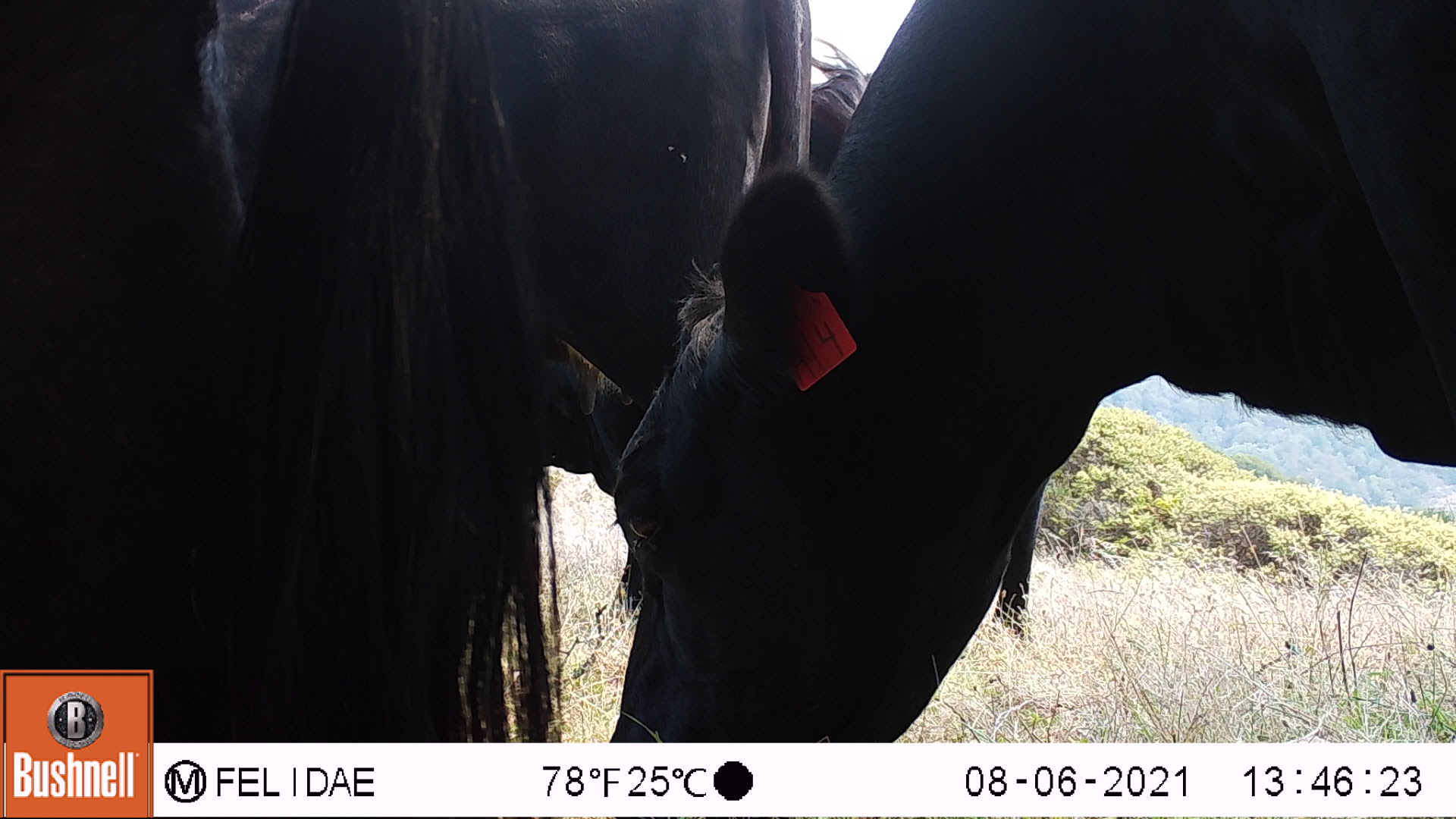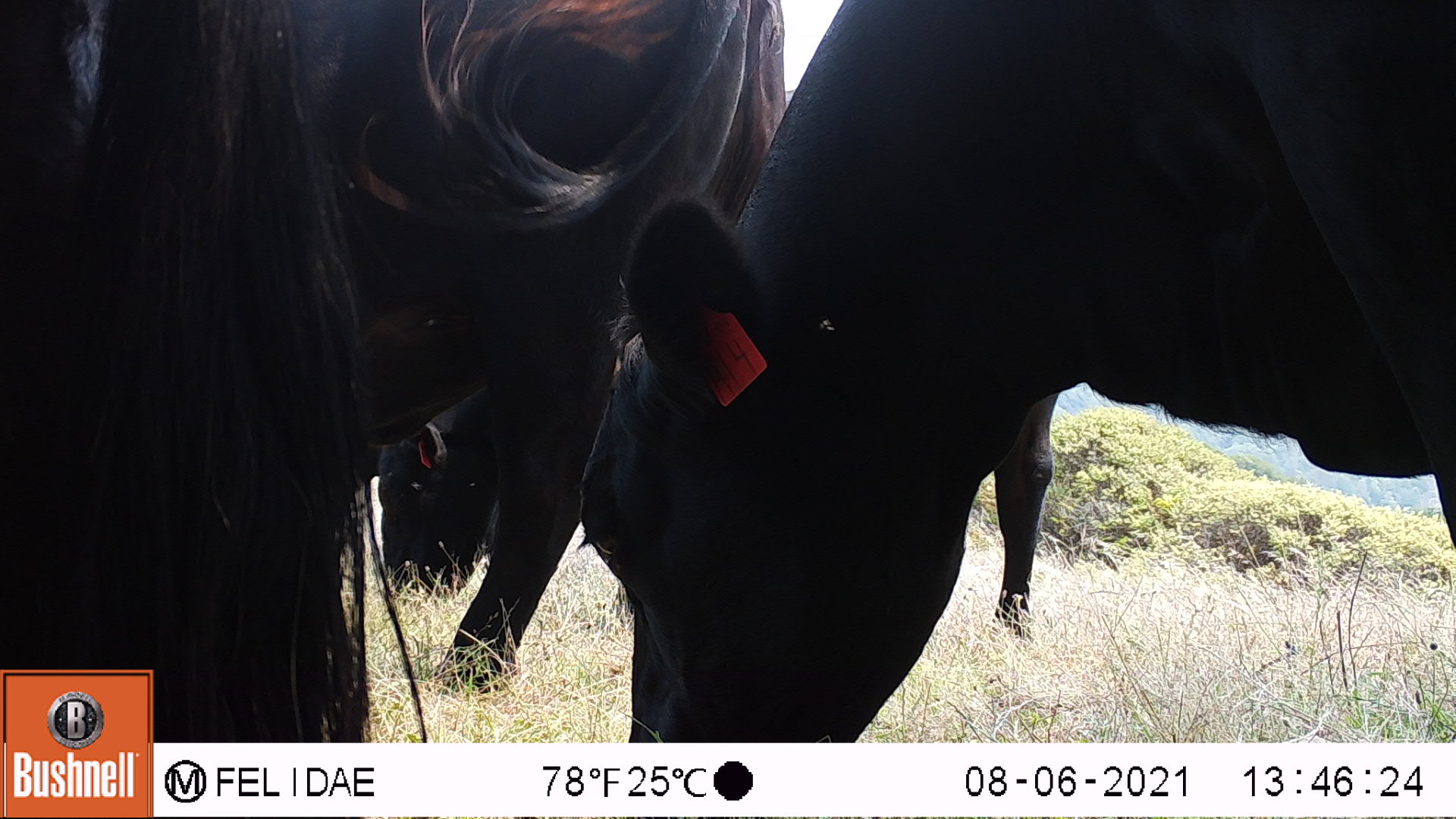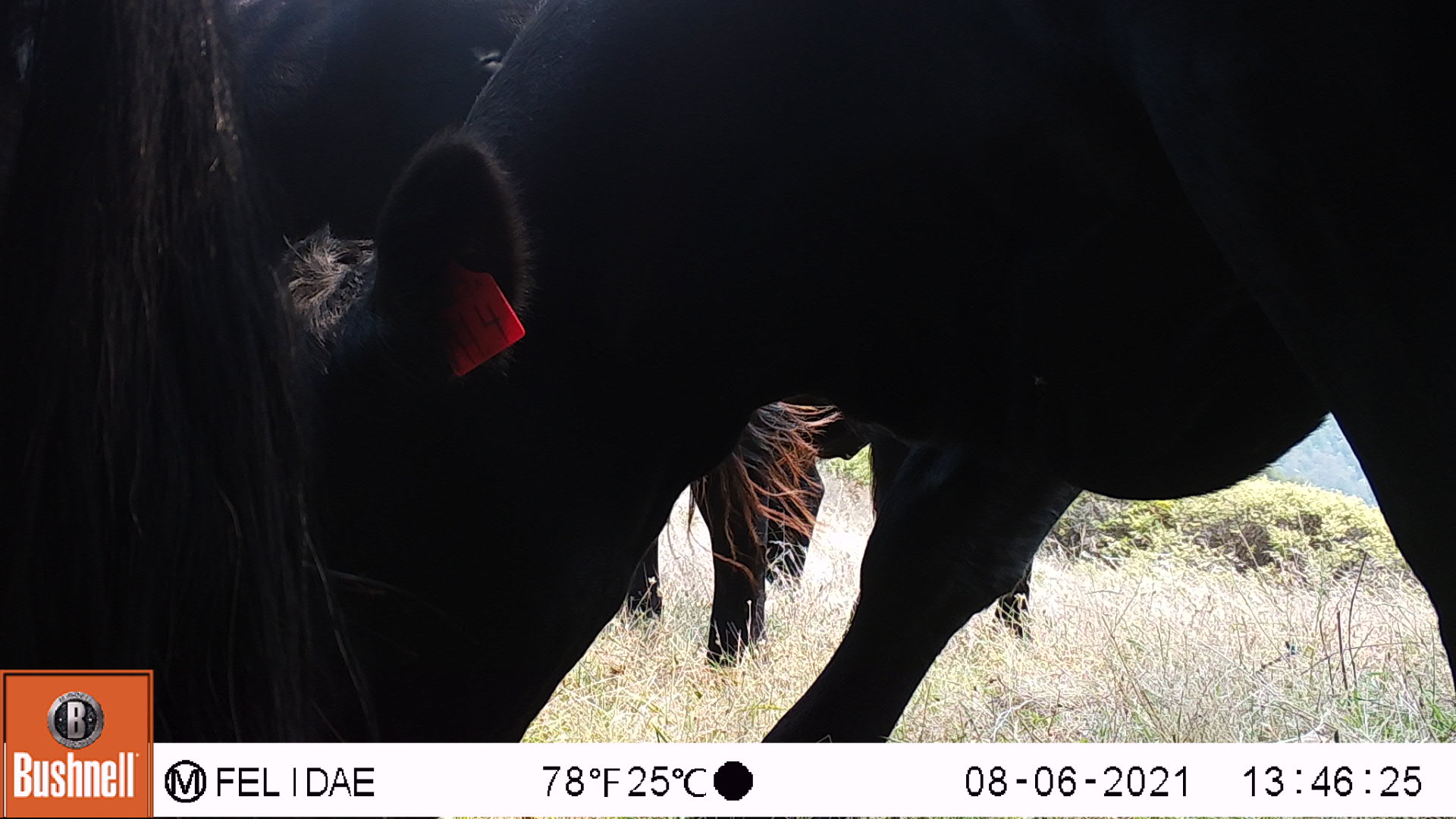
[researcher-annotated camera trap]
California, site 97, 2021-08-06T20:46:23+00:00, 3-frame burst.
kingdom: Animalia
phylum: Chordata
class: Mammalia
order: Artiodactyla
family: Bovidae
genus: Bos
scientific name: Bos taurus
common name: domestic cattle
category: cattle